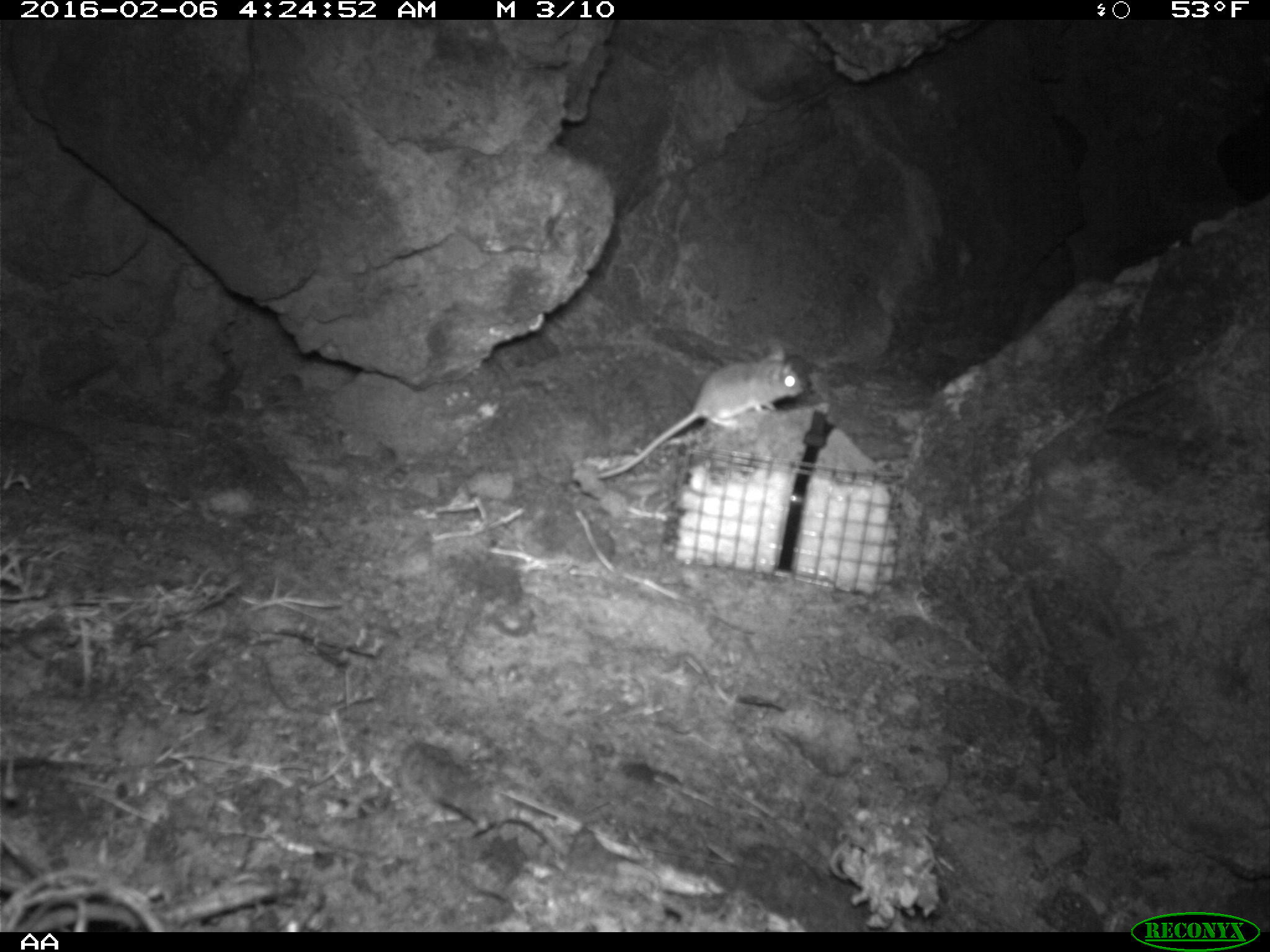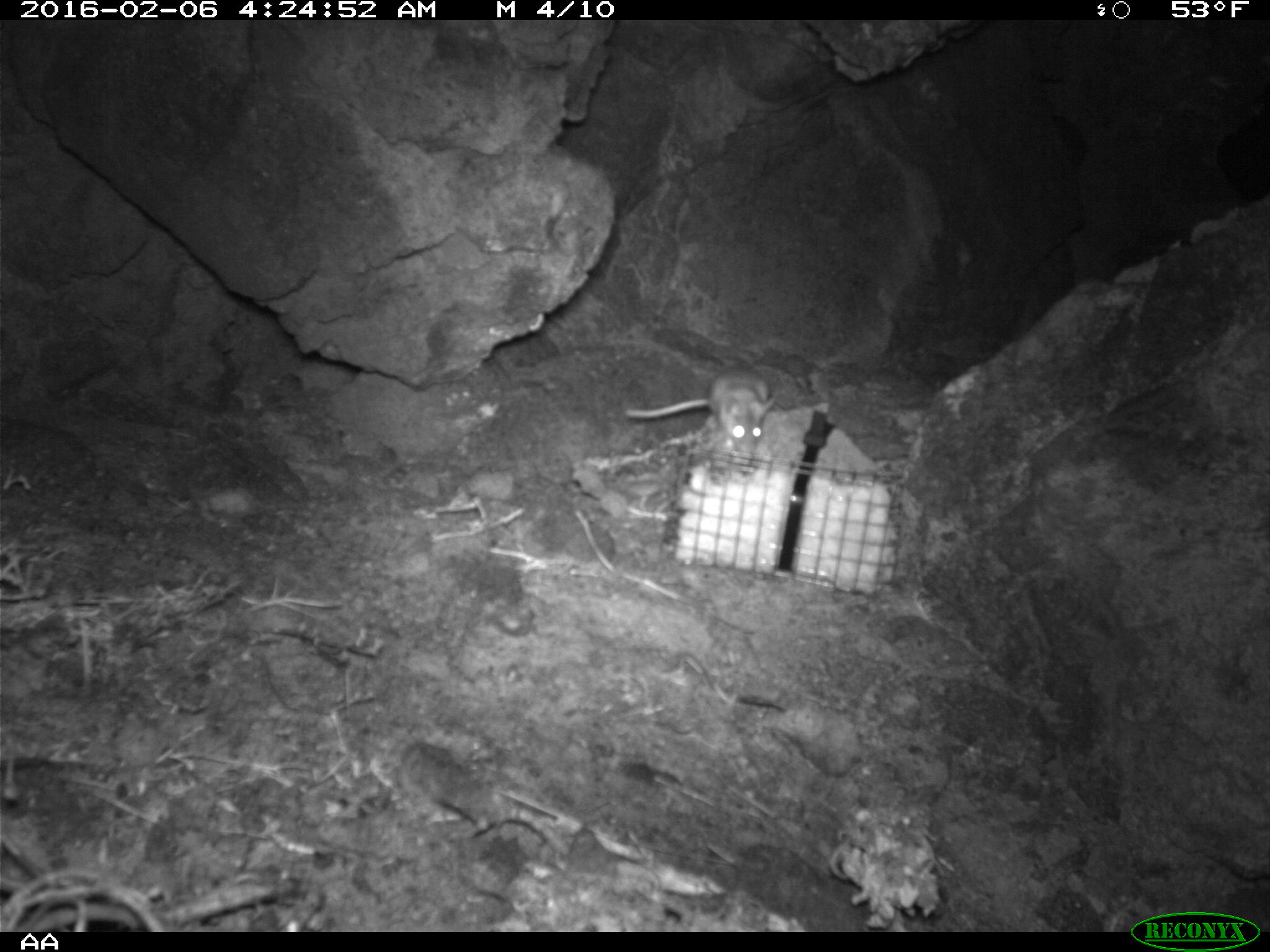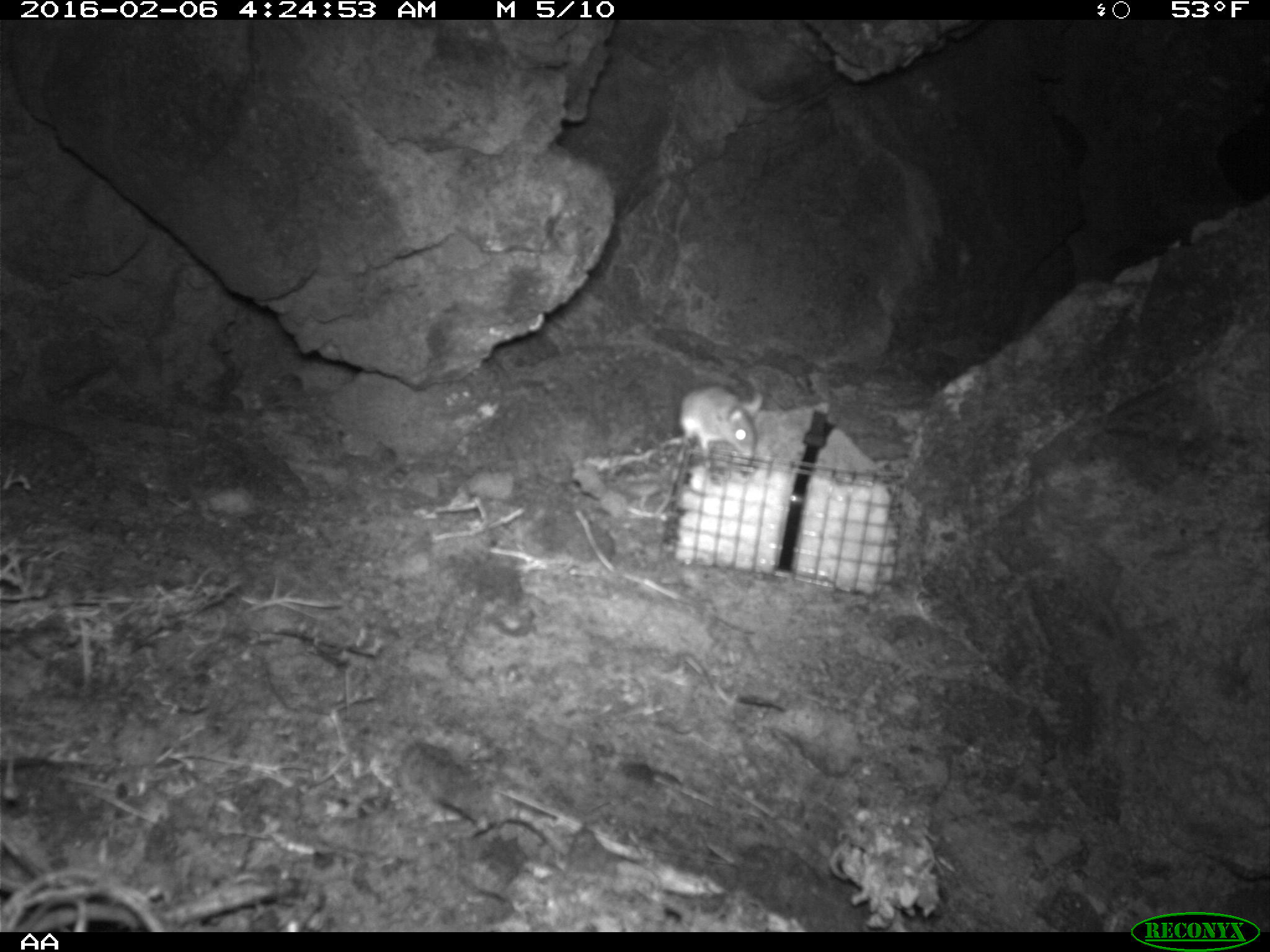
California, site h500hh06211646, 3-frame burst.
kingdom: Animalia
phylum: Chordata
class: Mammalia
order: Rodentia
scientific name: Rodentia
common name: rodent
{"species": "rodent (Rodentia)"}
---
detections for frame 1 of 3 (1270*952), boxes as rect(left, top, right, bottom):
rodent: rect(596, 342, 805, 478)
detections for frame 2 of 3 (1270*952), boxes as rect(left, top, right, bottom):
rodent: rect(624, 364, 774, 453)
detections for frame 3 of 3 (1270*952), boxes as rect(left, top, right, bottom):
rodent: rect(654, 382, 762, 518)